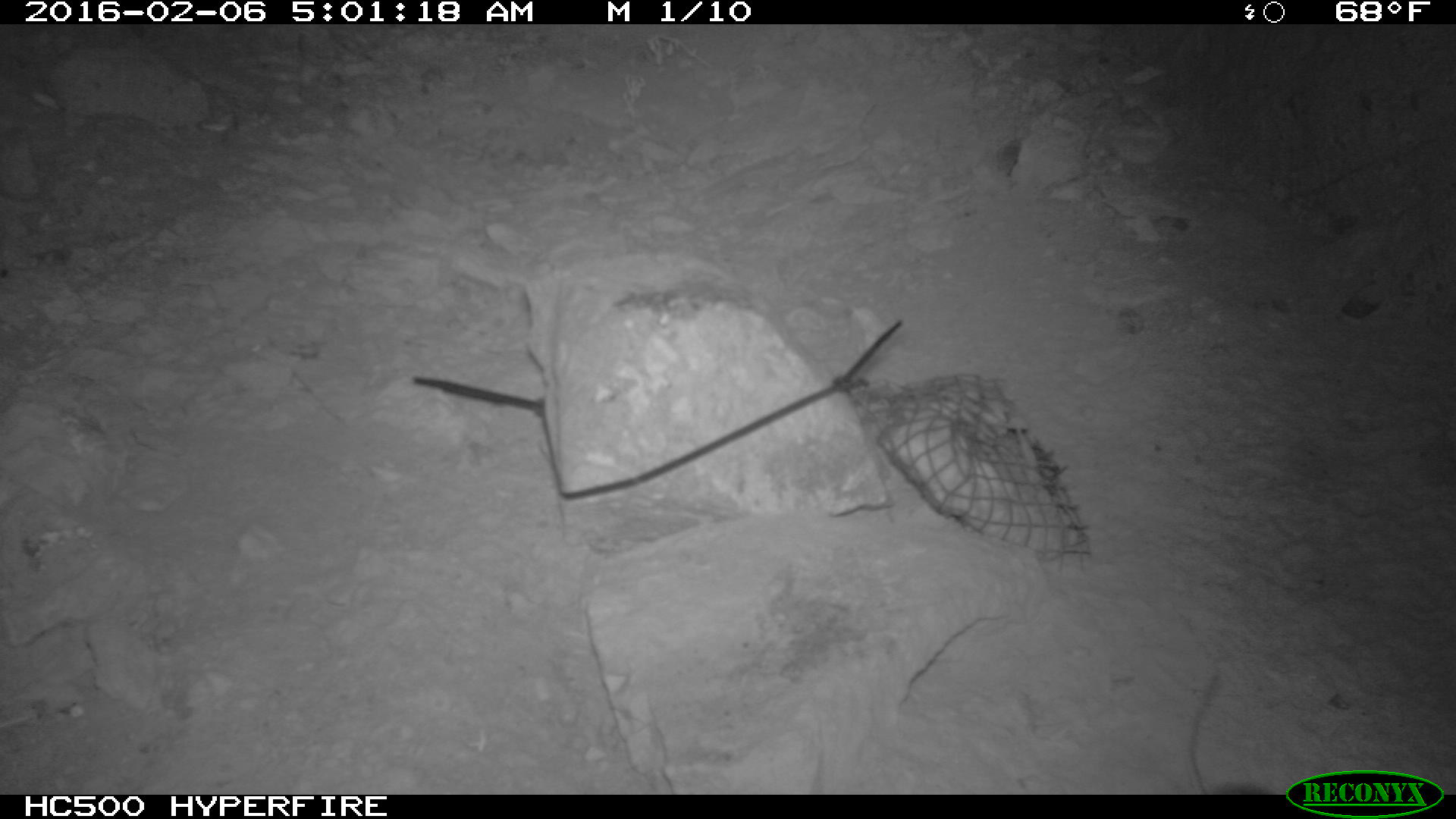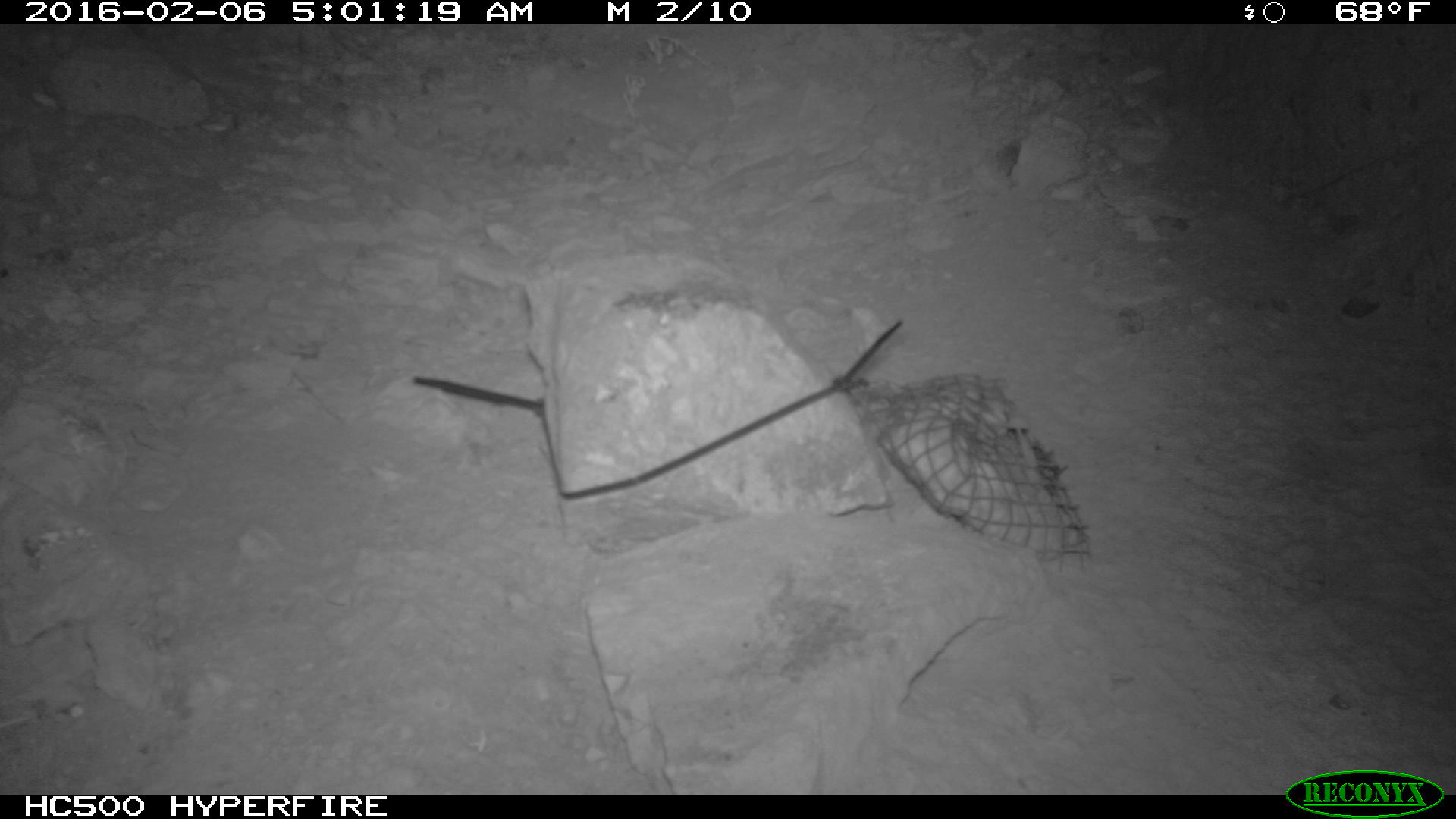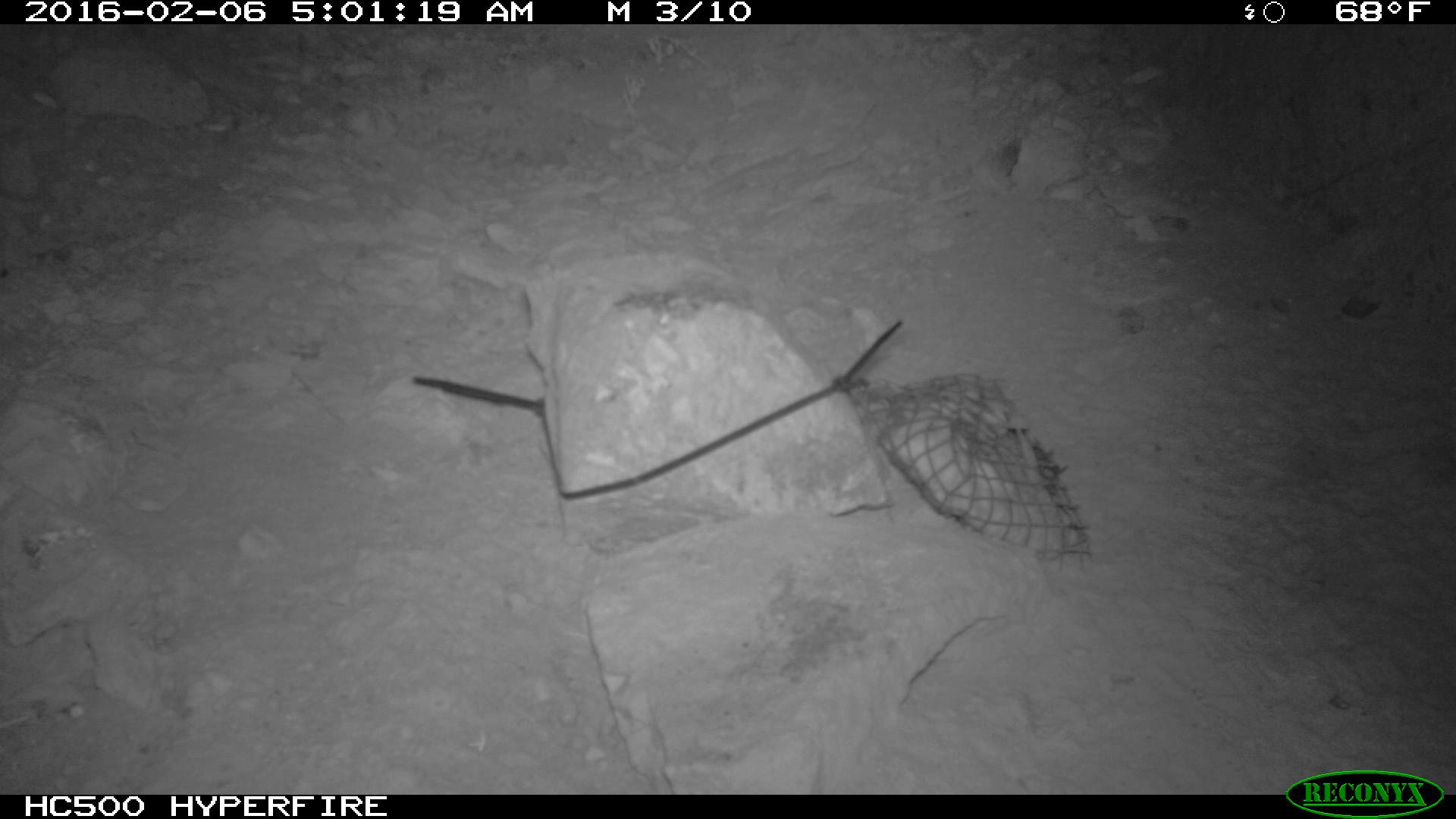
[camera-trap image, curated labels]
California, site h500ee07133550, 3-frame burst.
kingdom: Animalia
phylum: Chordata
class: Mammalia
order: Rodentia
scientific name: Rodentia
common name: rodent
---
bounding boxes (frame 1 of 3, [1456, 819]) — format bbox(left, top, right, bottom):
rodent: bbox(1183, 661, 1279, 794)